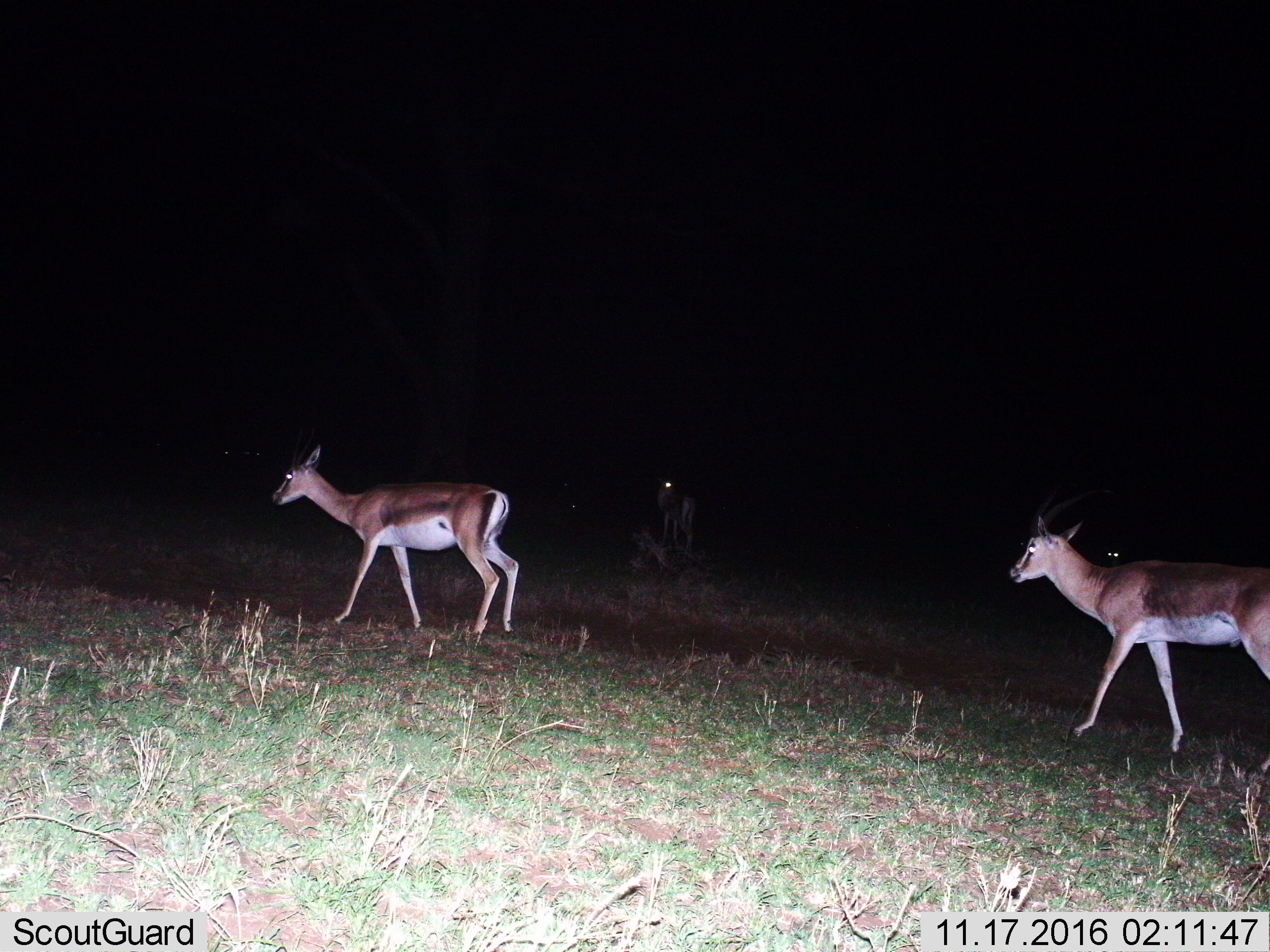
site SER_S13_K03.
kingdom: Animalia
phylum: Chordata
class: Mammalia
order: Artiodactyla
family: Bovidae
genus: Nanger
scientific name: Nanger granti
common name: grant's gazelle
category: gazellegrants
Gazellegrants (grant's gazelle) (Nanger granti), count 4. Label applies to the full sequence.